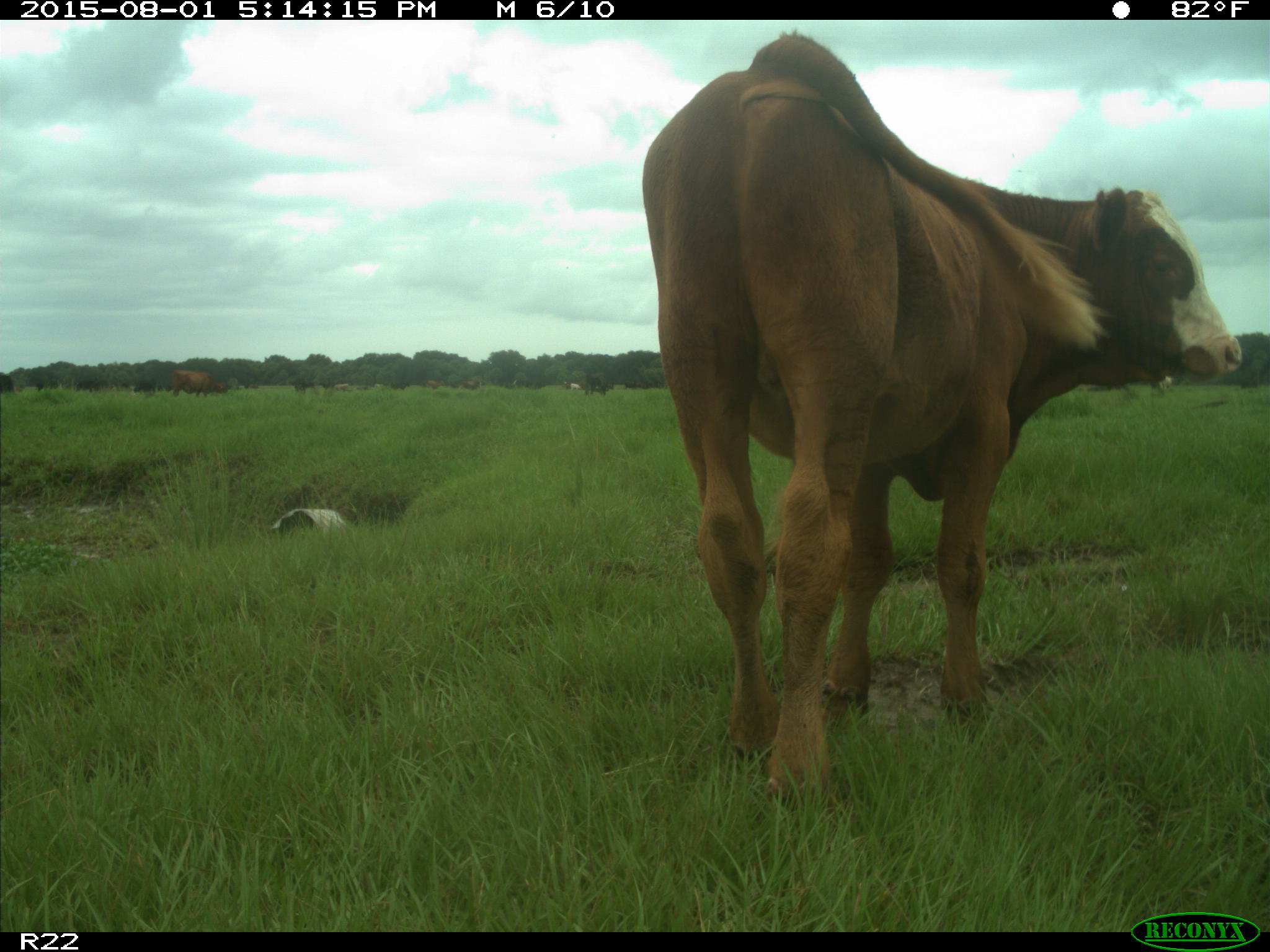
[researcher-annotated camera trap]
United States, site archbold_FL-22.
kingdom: Animalia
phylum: Chordata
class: Mammalia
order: Artiodactyla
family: Bovidae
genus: Bos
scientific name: Bos taurus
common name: domestic cow